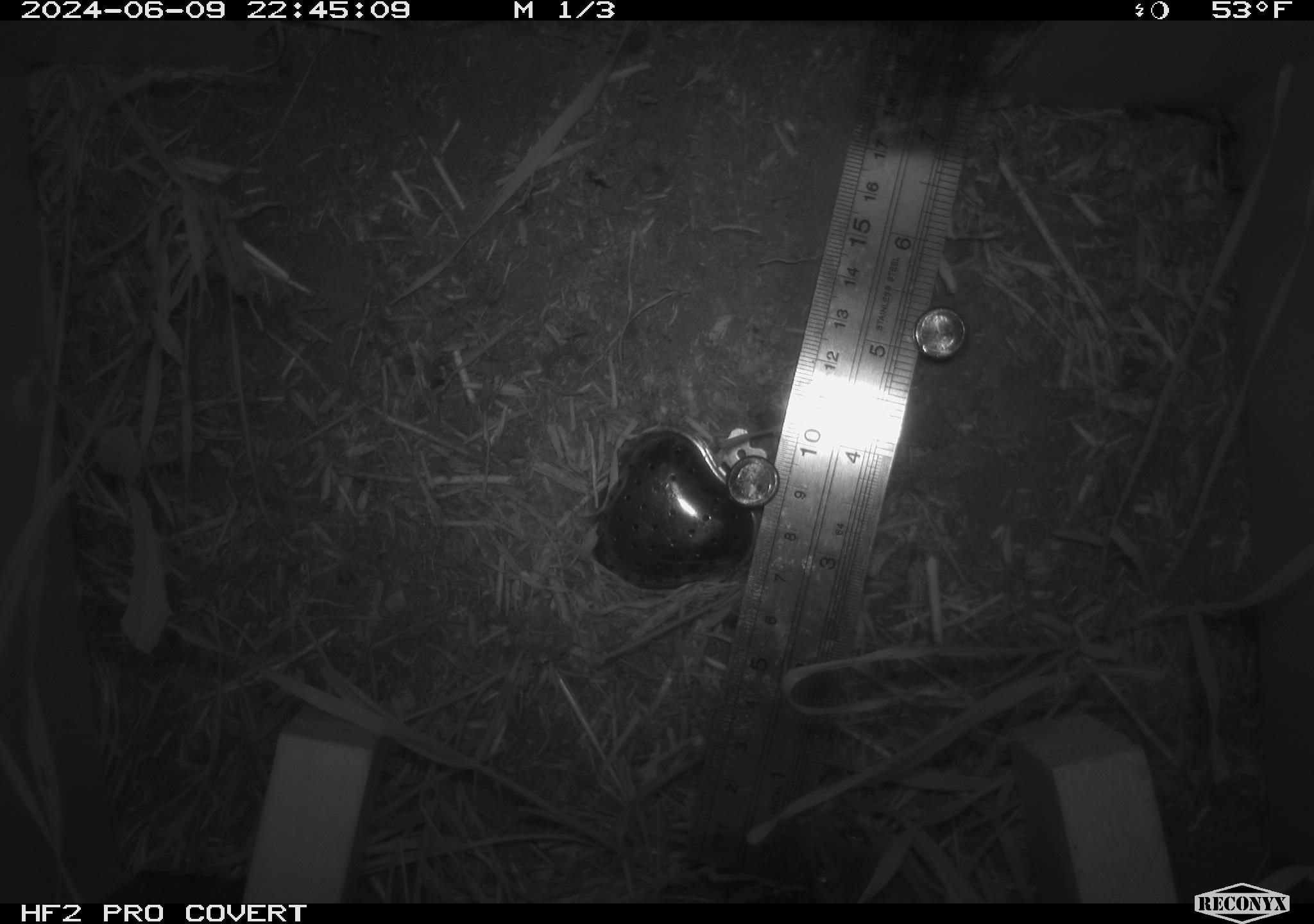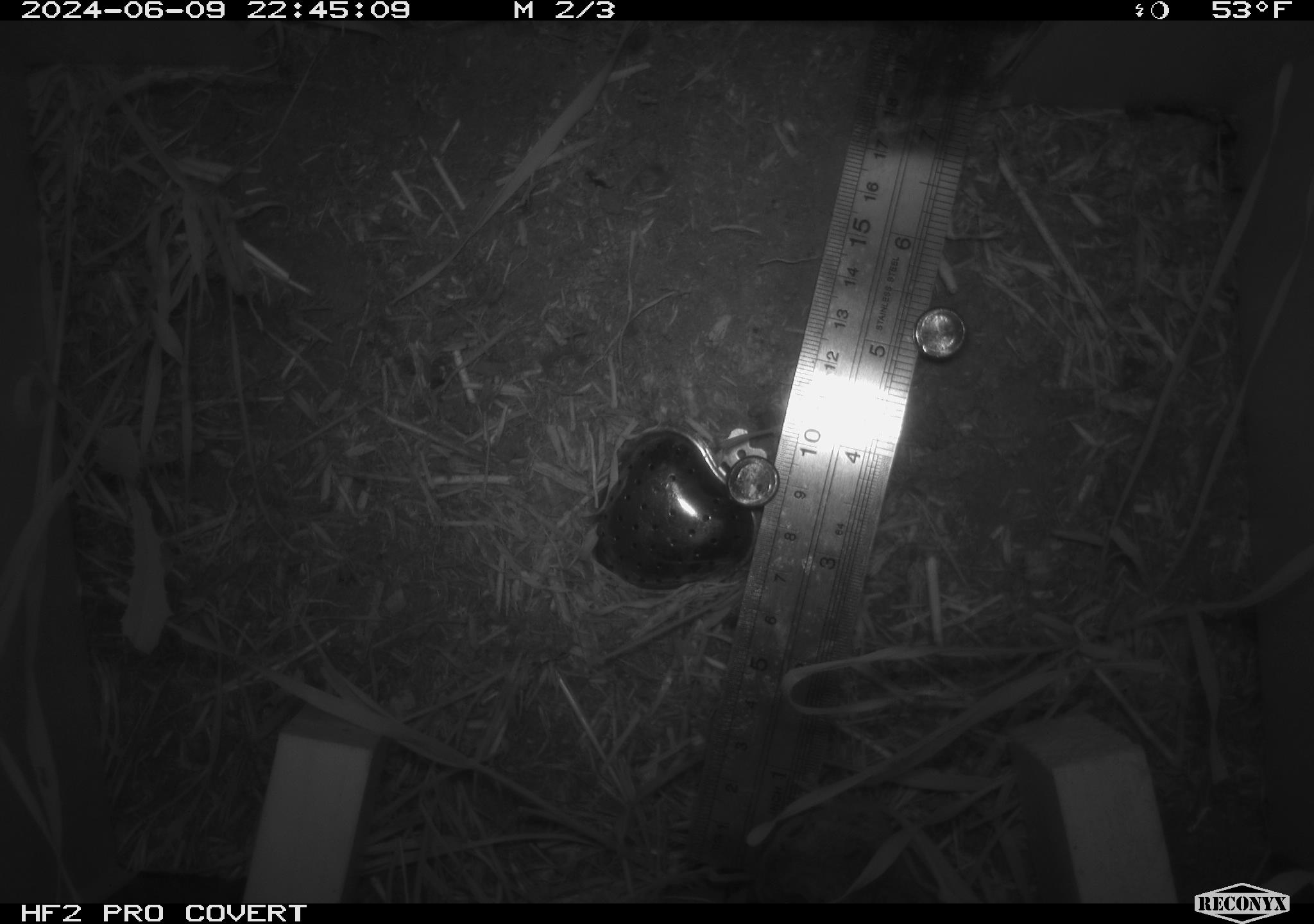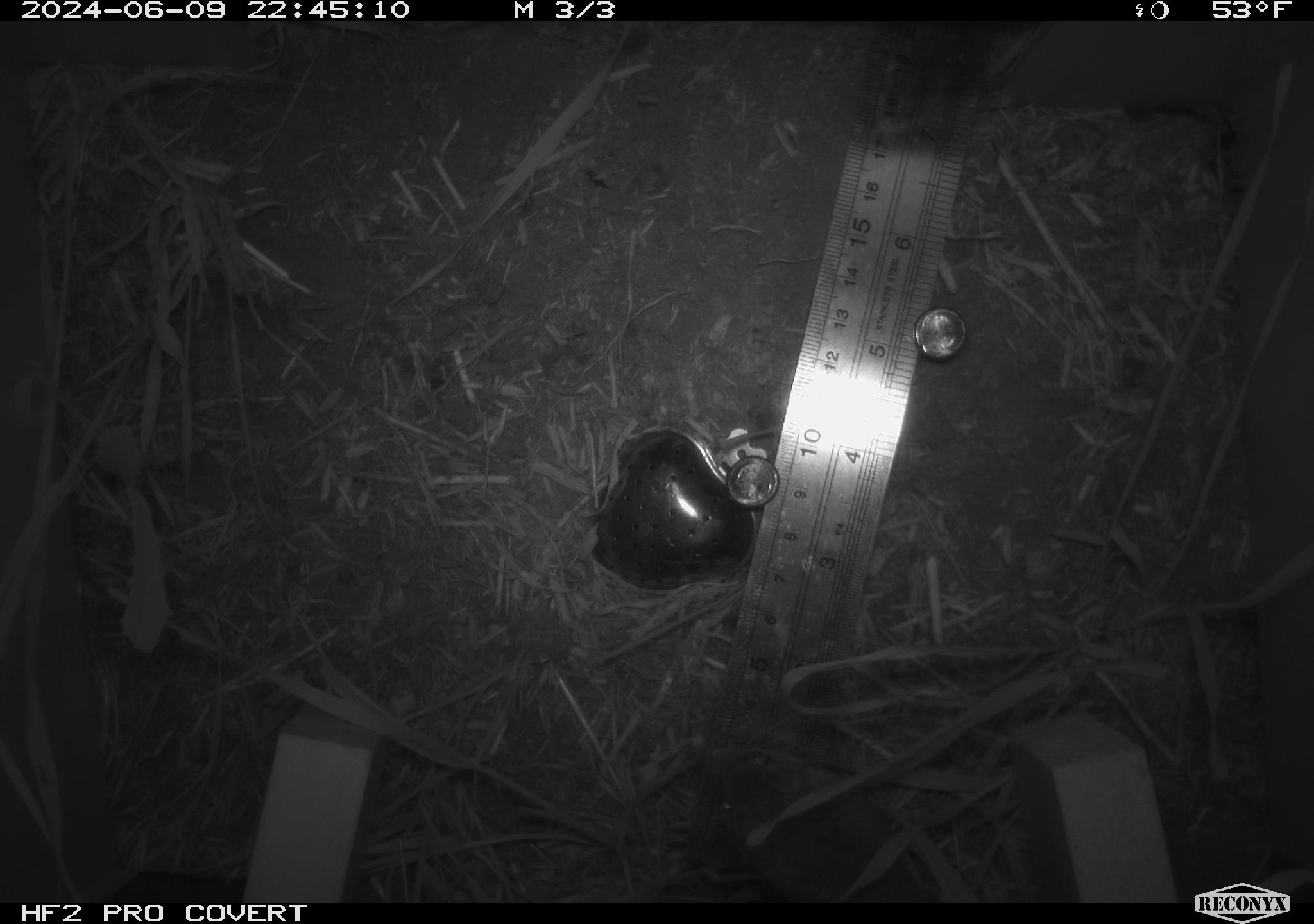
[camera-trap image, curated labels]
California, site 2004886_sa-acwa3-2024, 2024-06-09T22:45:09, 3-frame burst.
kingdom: Animalia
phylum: Chordata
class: Mammalia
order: Rodentia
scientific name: Rodentia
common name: mouse species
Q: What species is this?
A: Mouse species (Rodentia).